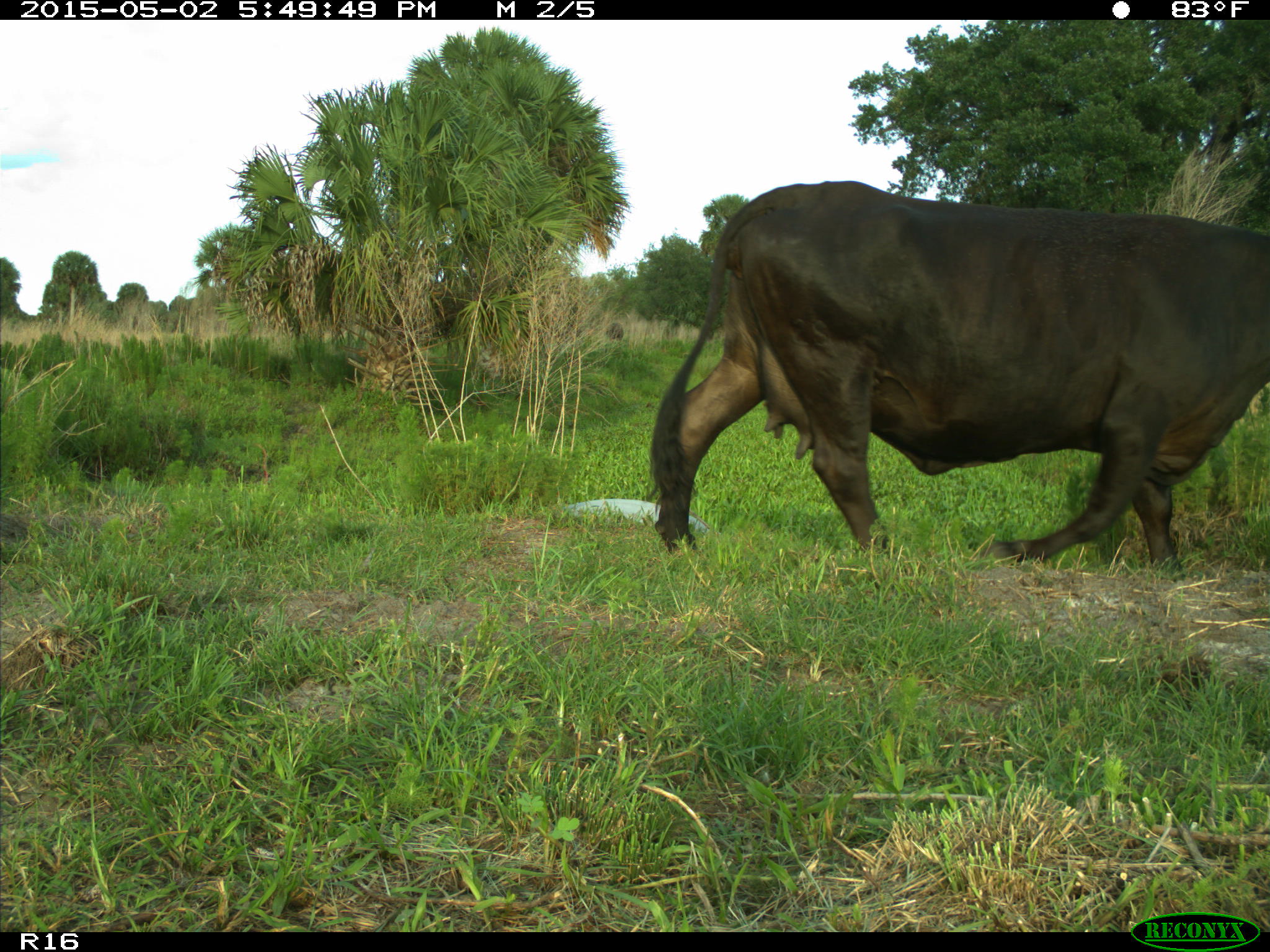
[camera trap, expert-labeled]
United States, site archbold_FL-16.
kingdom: Animalia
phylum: Chordata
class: Mammalia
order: Artiodactyla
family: Bovidae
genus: Bos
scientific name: Bos taurus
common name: domestic cow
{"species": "Bos taurus (domestic cow)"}